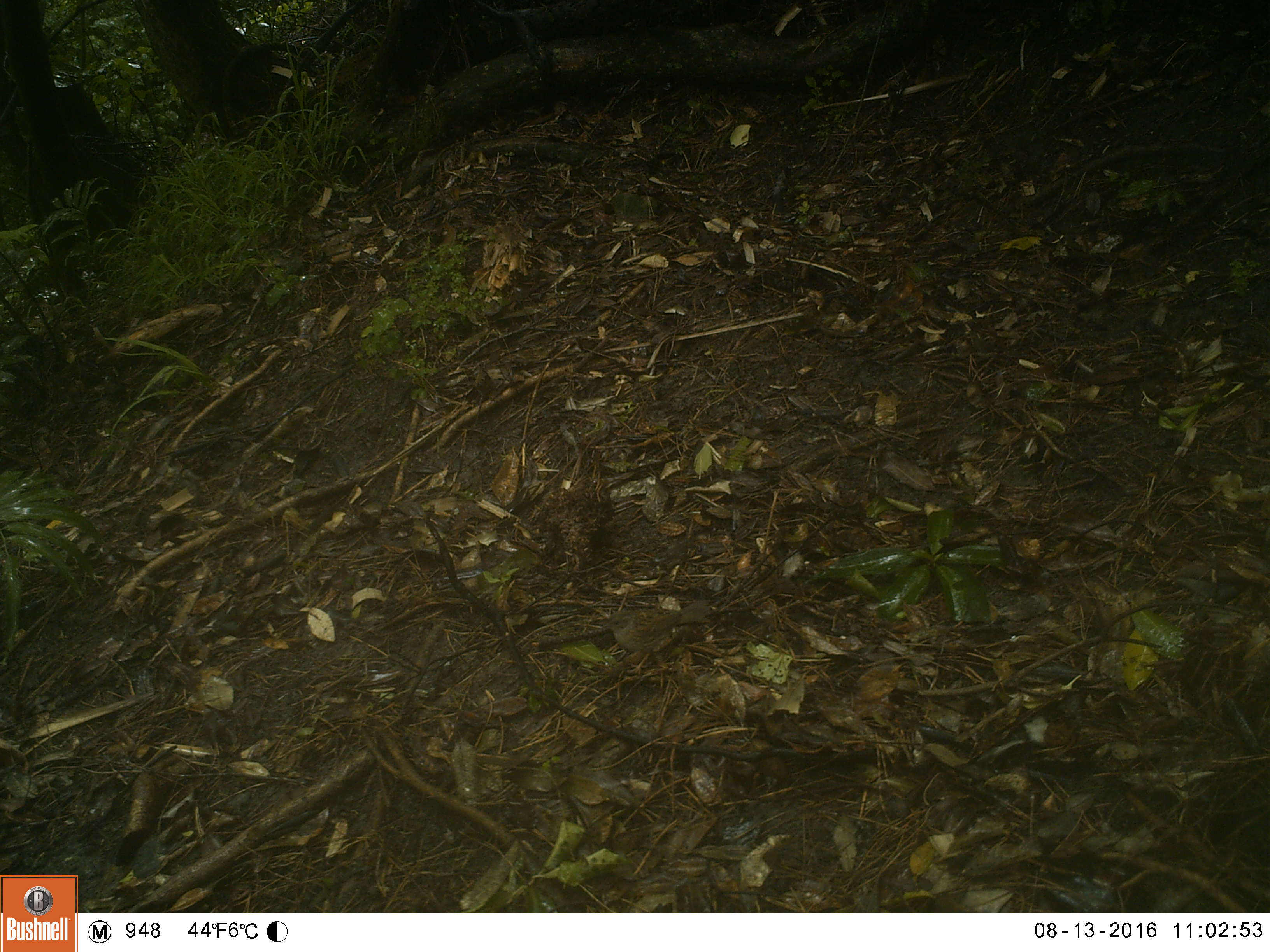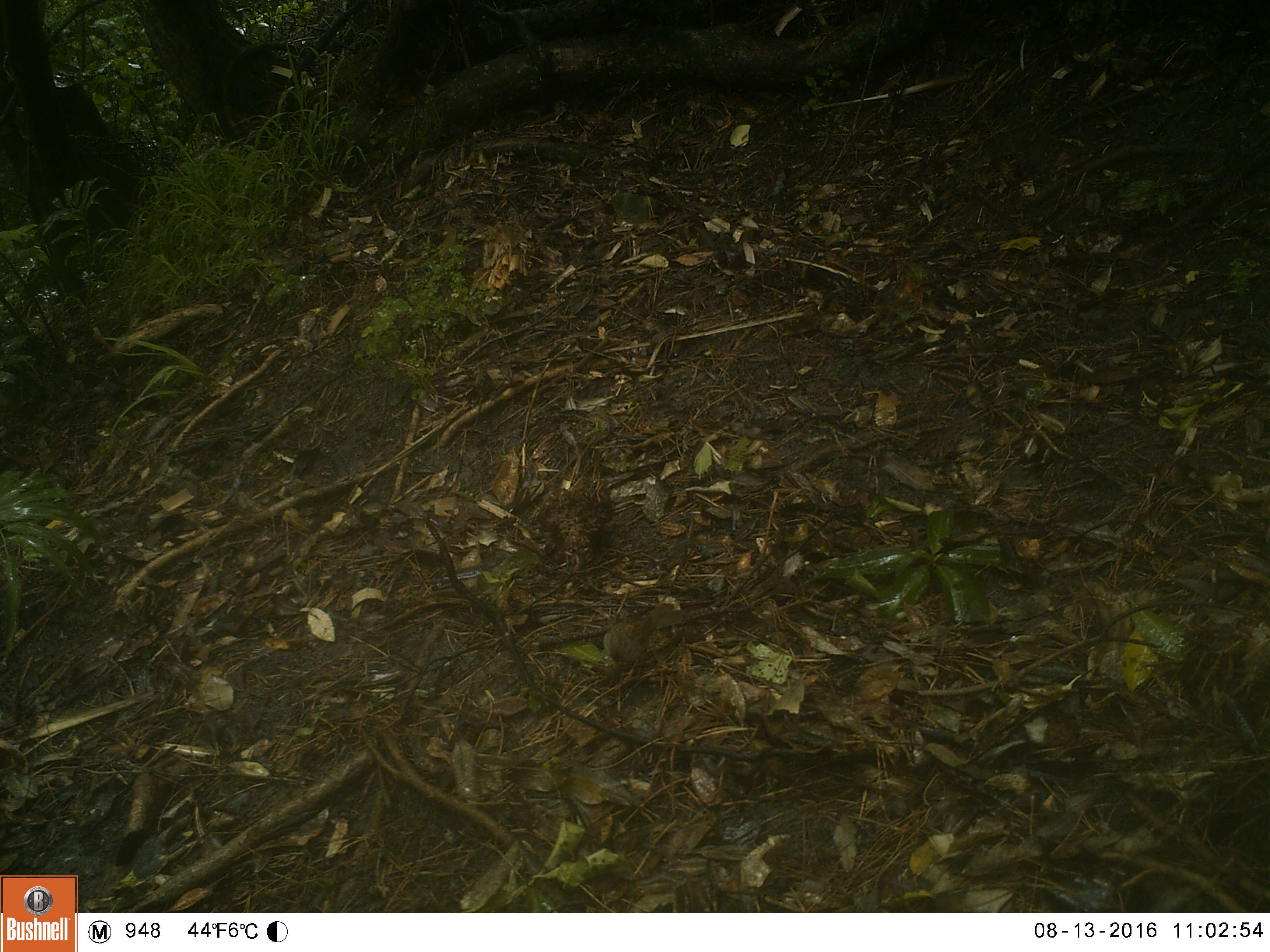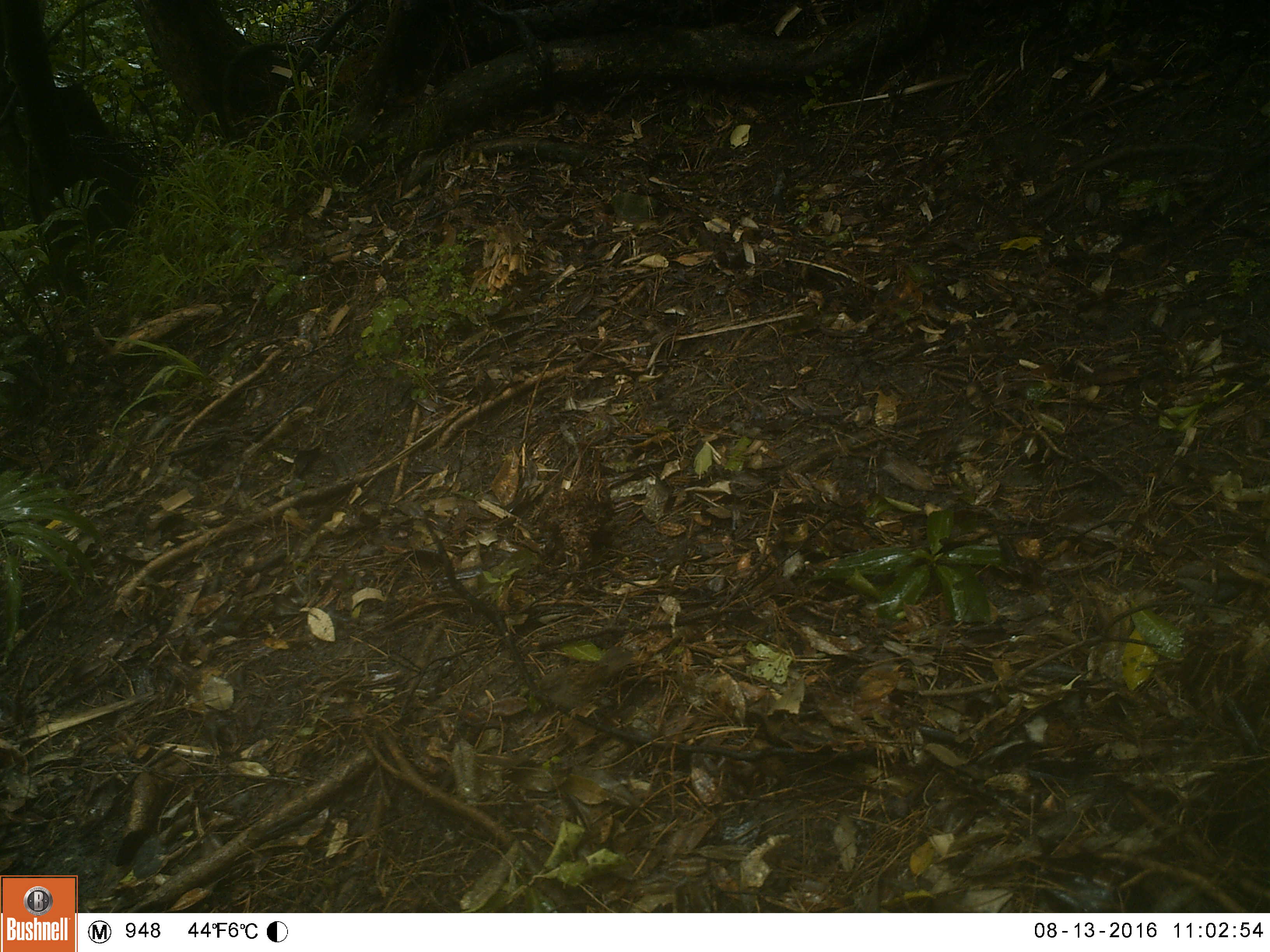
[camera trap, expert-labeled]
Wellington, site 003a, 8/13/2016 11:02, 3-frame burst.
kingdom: Animalia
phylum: Chordata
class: Aves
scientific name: Aves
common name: bird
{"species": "bird (Aves)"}